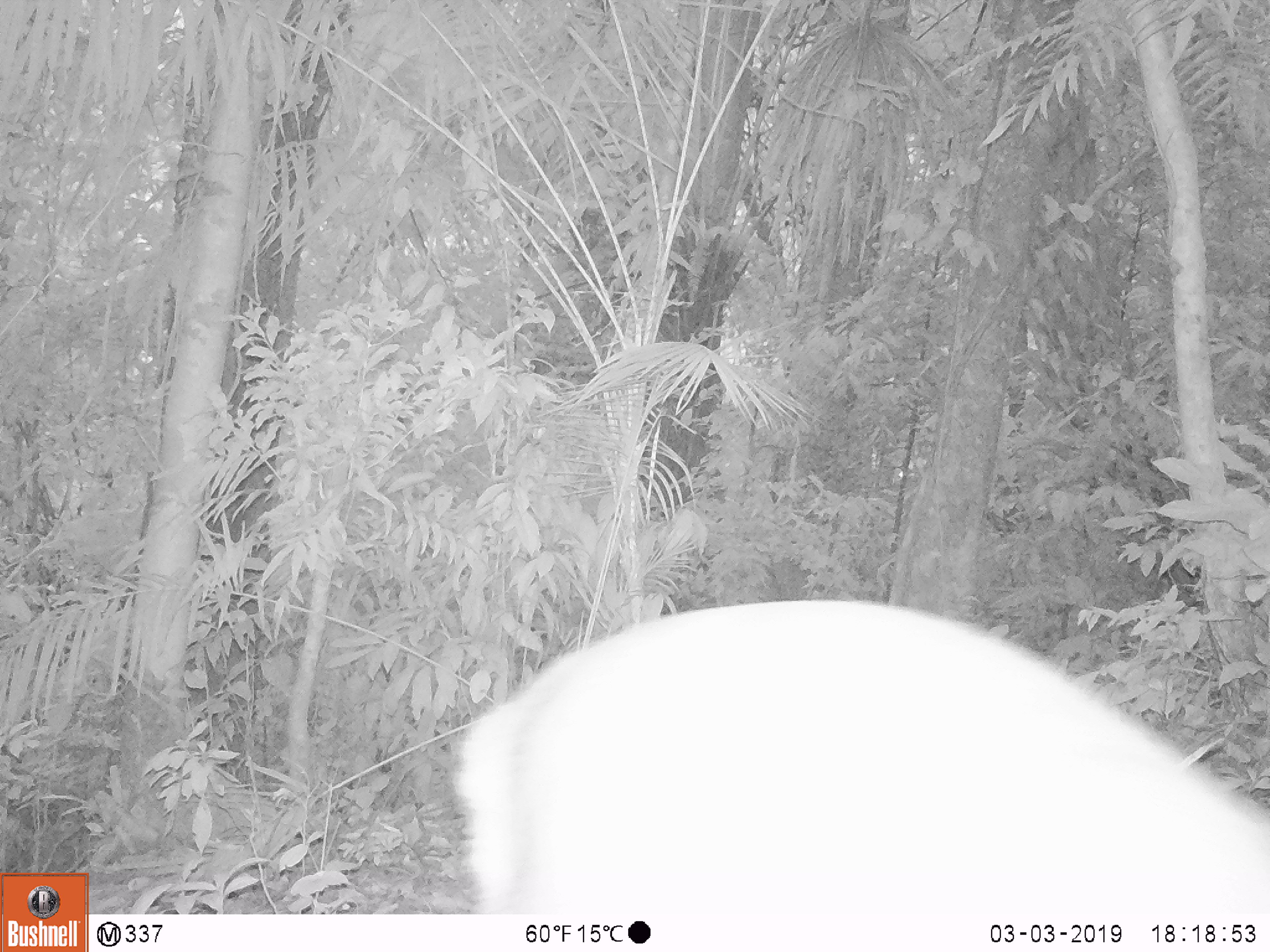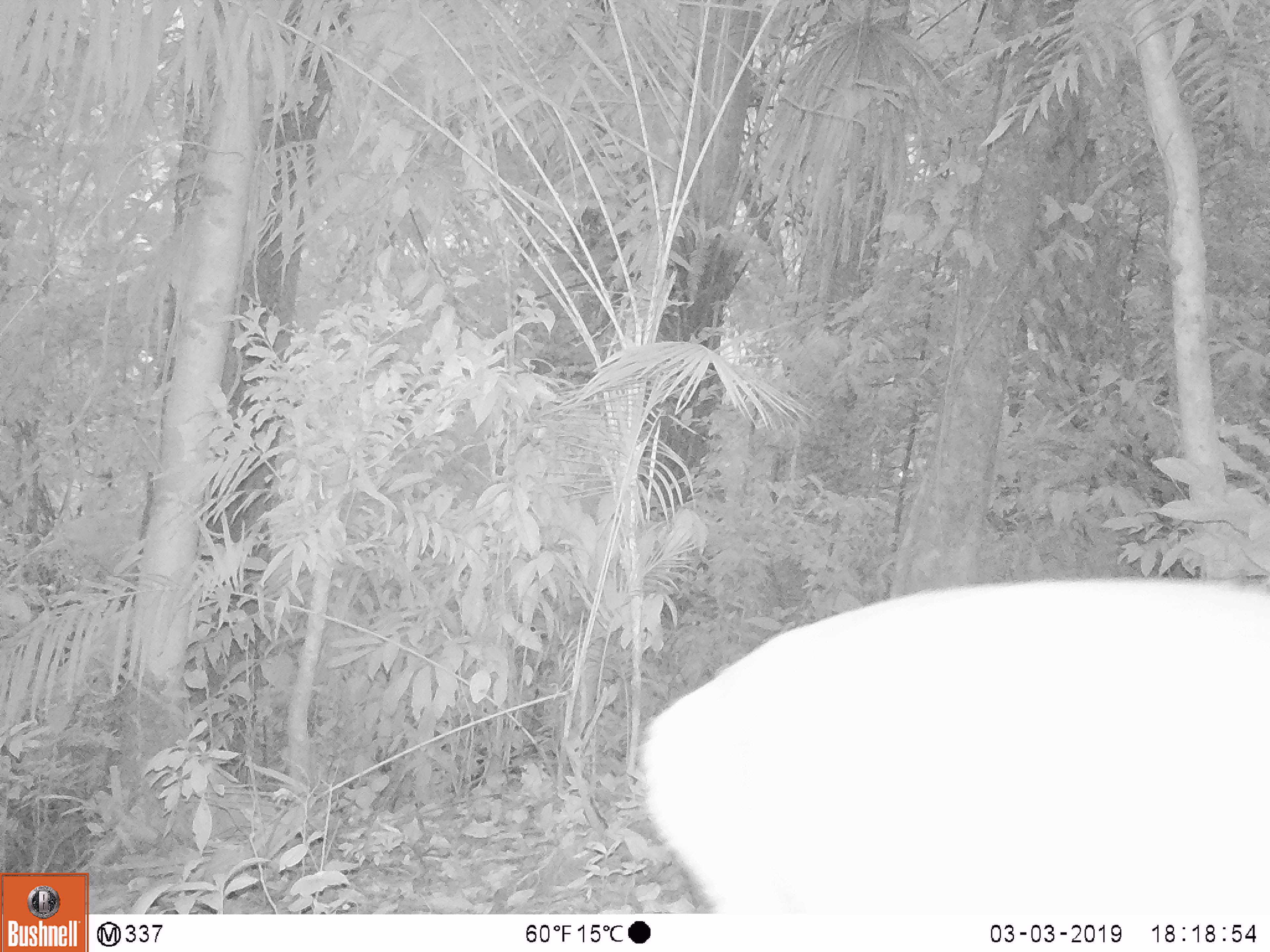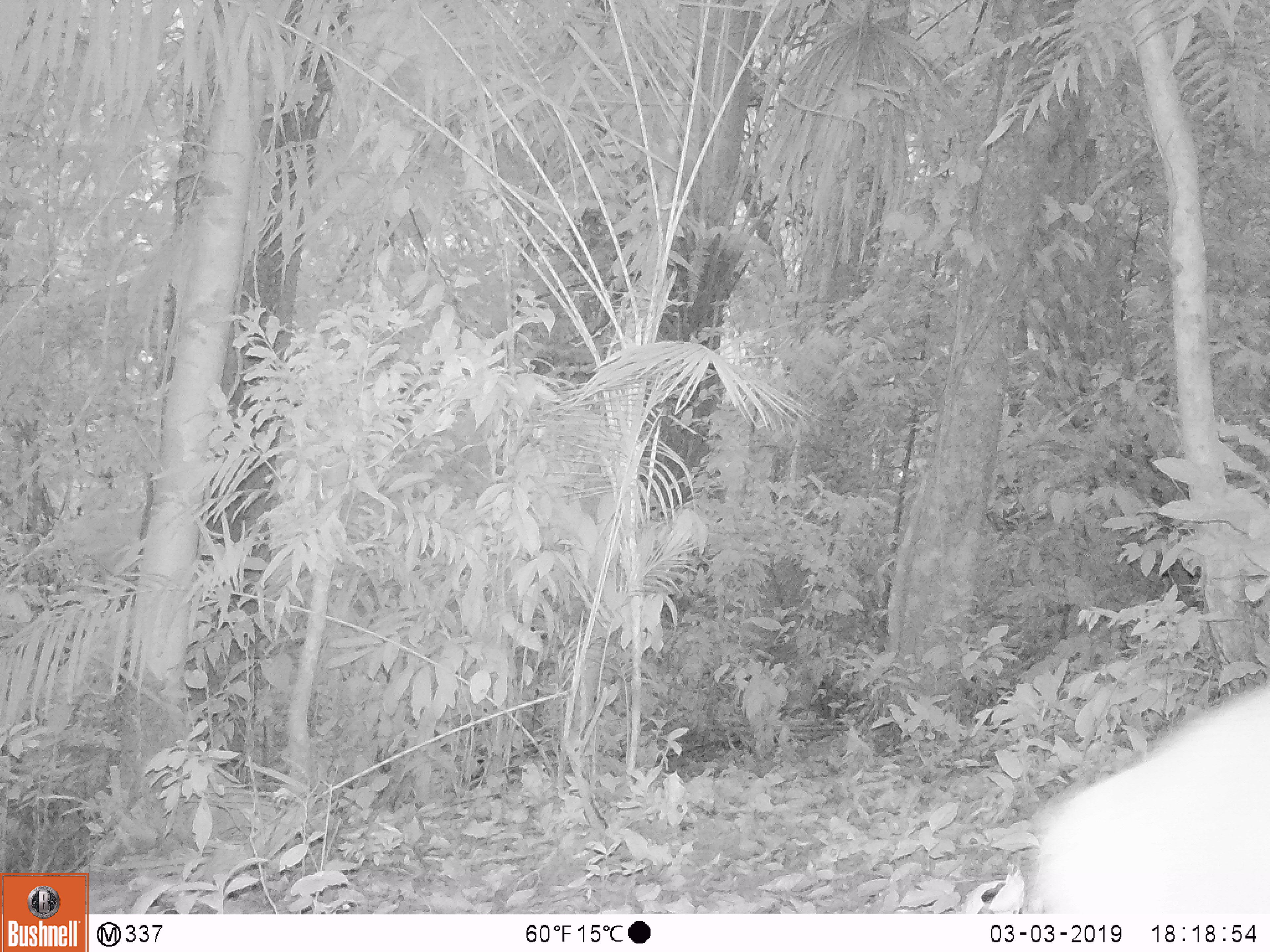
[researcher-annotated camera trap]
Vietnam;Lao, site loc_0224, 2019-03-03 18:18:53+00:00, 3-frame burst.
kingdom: Animalia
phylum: Chordata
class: Mammalia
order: Artiodactyla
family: Cervidae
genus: Muntiacus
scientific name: Muntiacus vuquangensis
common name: large-antlered muntjac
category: large antlered muntjac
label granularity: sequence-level